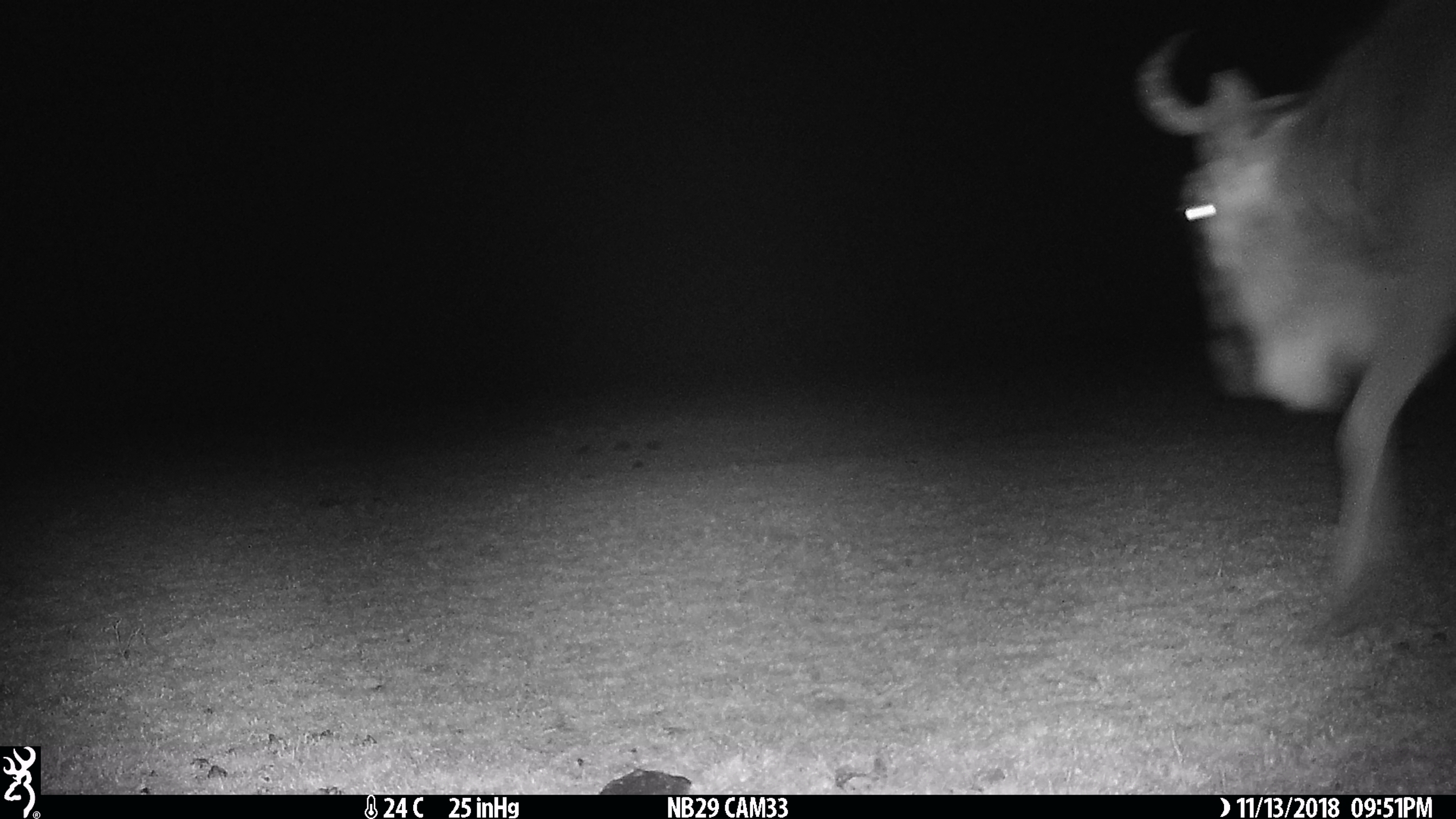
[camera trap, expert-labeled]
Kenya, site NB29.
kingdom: Animalia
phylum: Chordata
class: Mammalia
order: Artiodactyla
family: Bovidae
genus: Connochaetes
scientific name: Connochaetes taurinus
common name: blue wildebeest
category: wildebeest